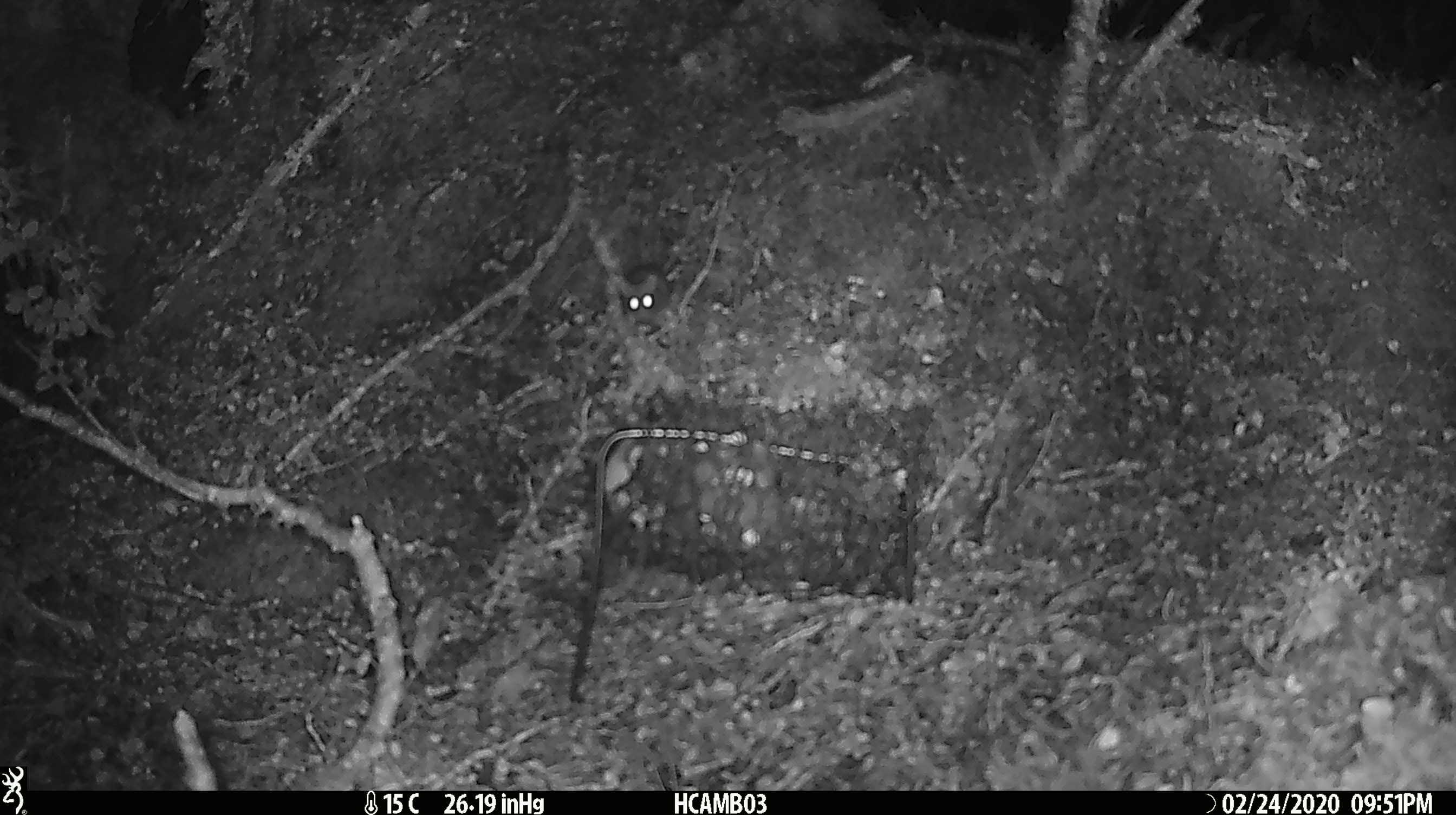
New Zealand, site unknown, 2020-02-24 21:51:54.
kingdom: Animalia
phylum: Chordata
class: Mammalia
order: Rodentia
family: Muridae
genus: Mus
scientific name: Mus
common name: mouse